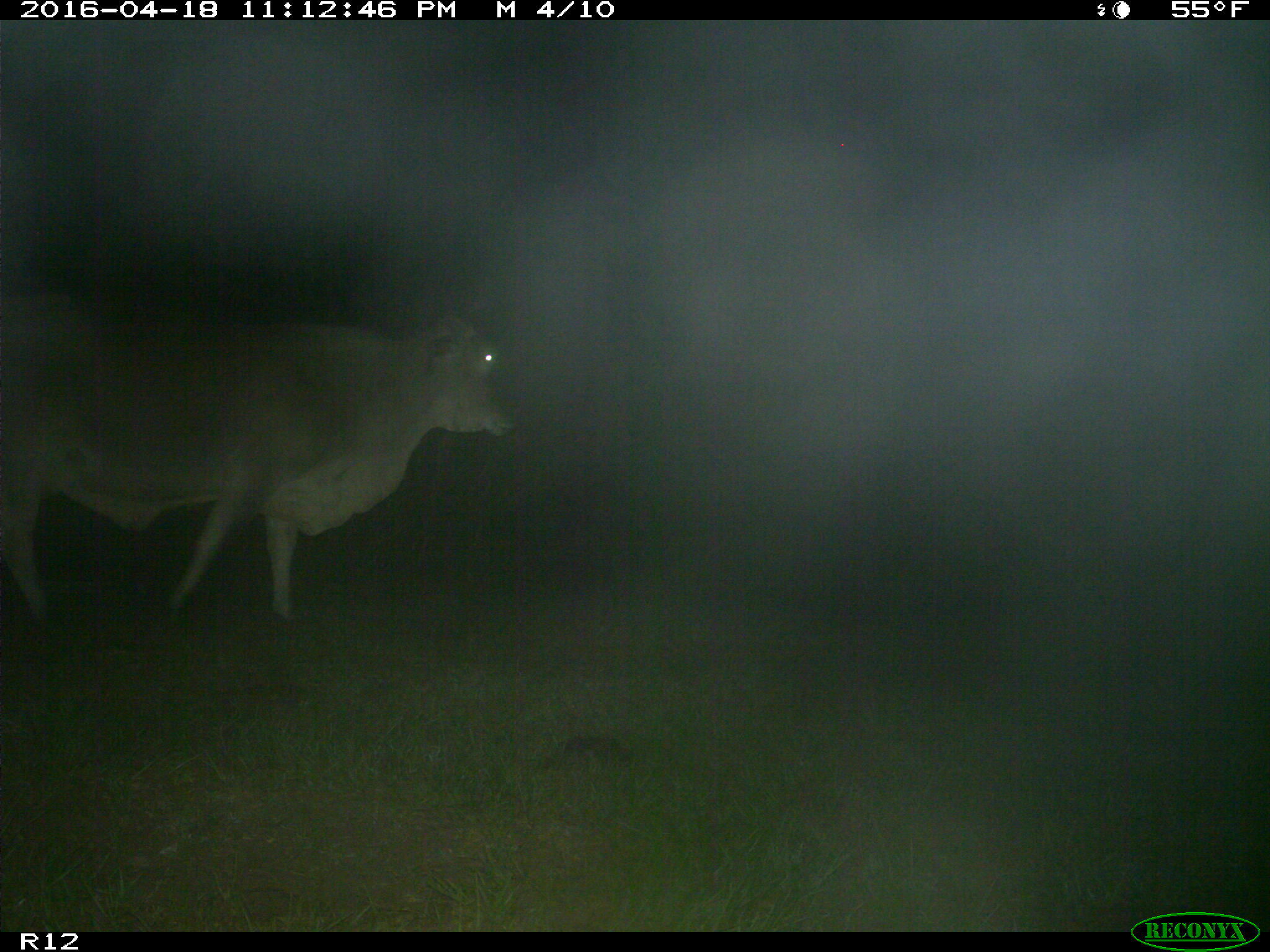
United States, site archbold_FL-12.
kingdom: Animalia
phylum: Chordata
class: Mammalia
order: Artiodactyla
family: Bovidae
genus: Bos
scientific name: Bos taurus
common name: domestic cow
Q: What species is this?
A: Bos taurus (domestic cow).